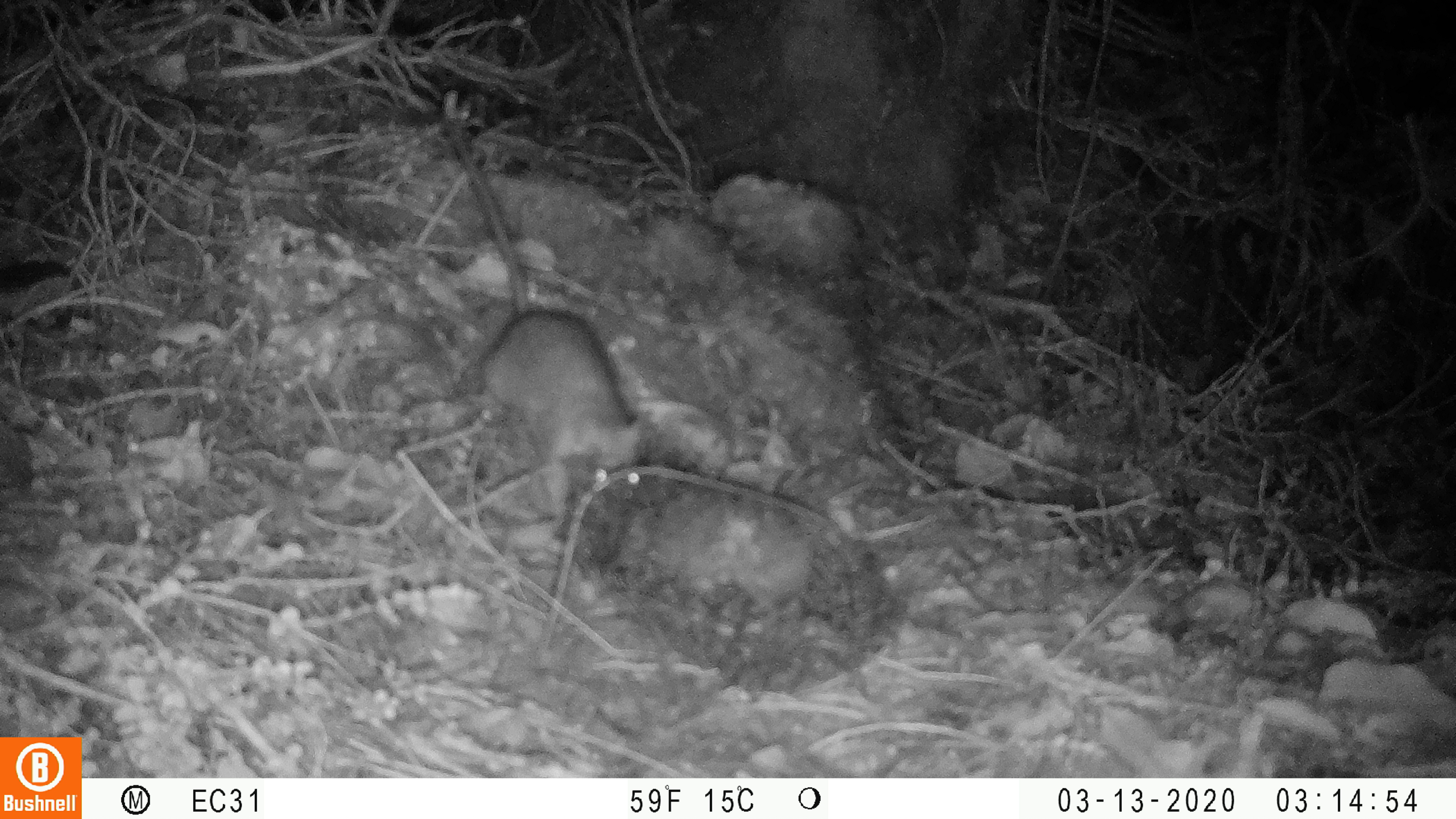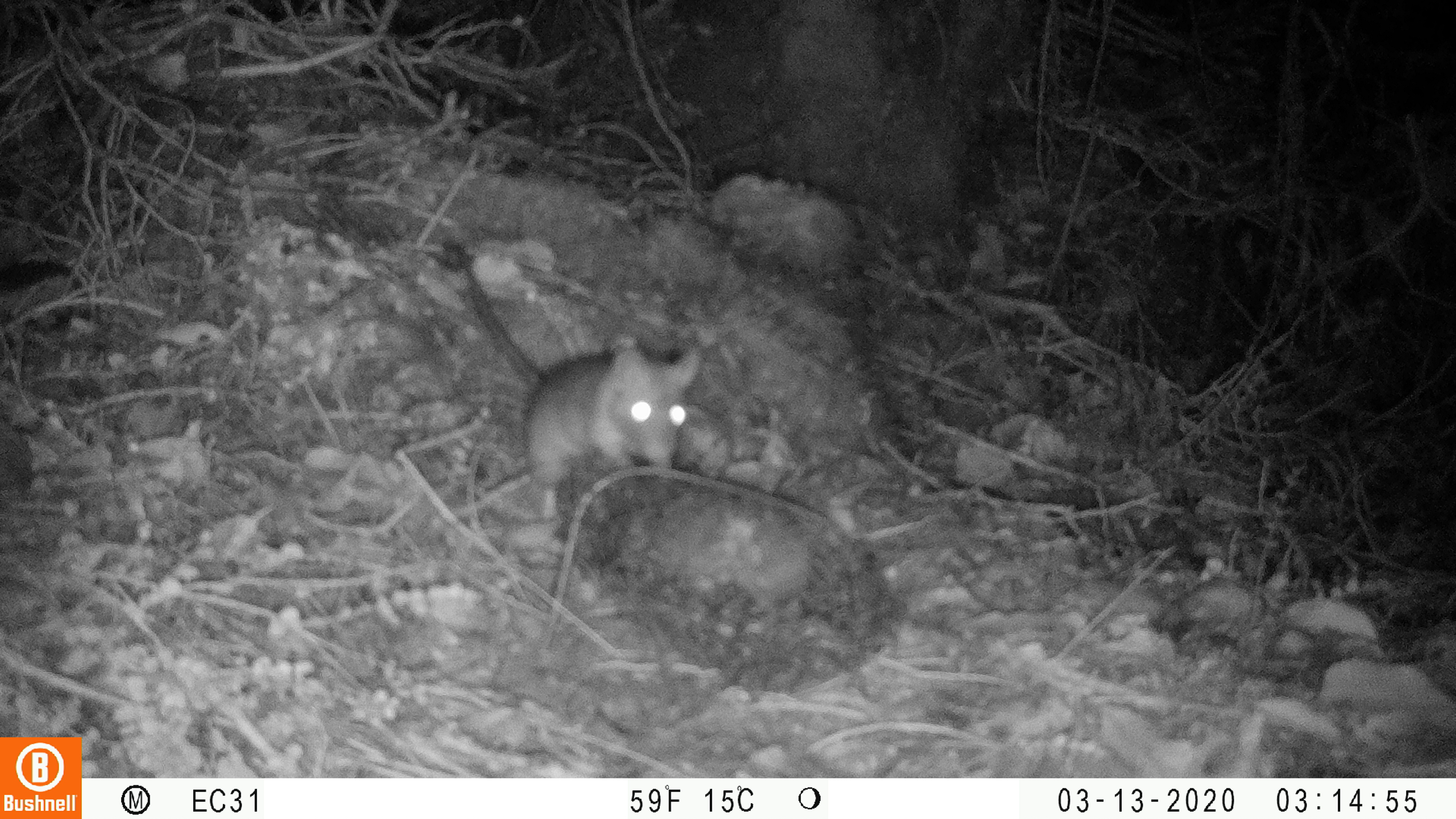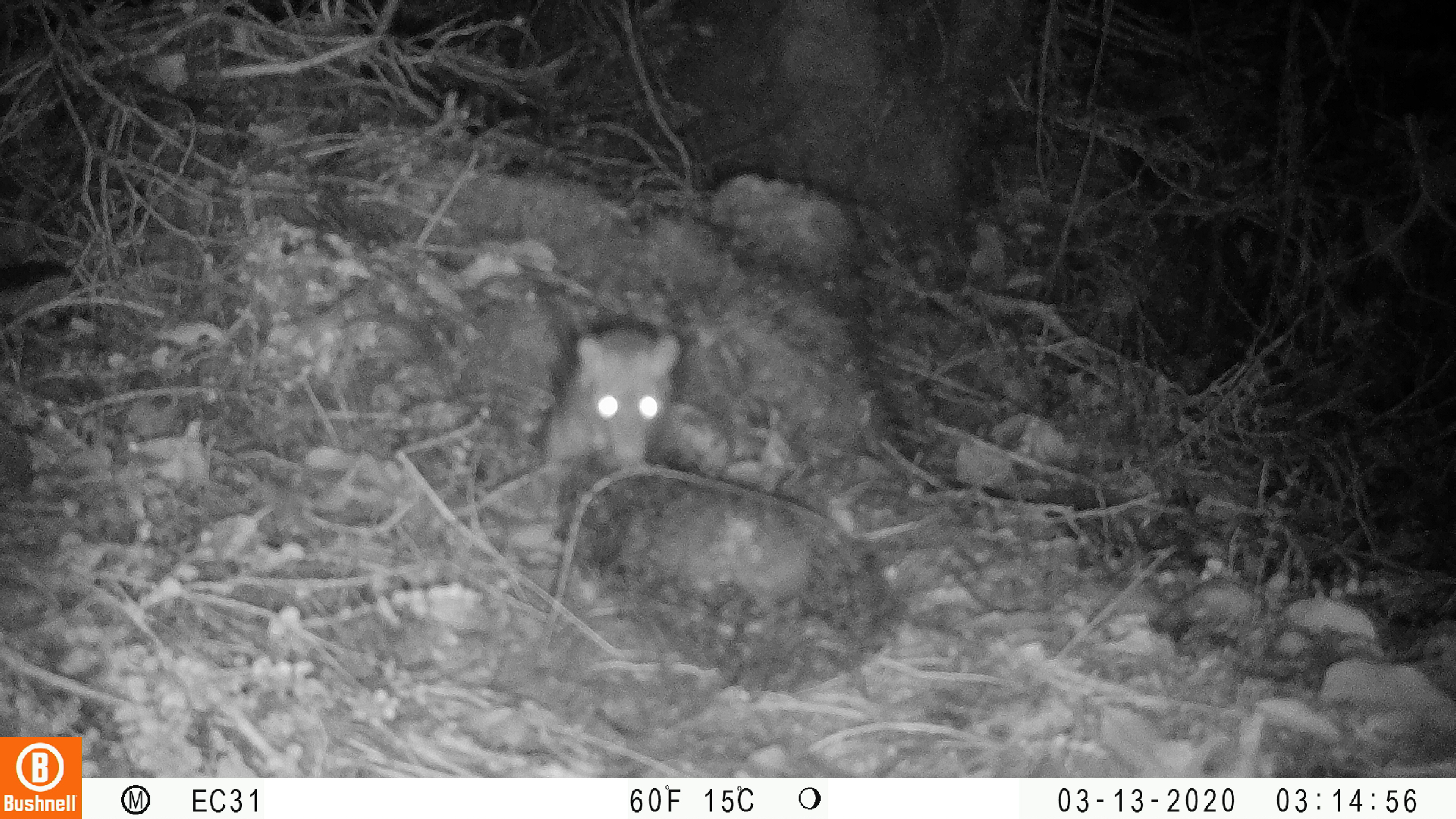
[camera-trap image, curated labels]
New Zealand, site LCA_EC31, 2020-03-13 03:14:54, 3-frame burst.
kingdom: Animalia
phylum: Chordata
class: Mammalia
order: Rodentia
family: Muridae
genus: Rattus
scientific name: Rattus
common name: rat